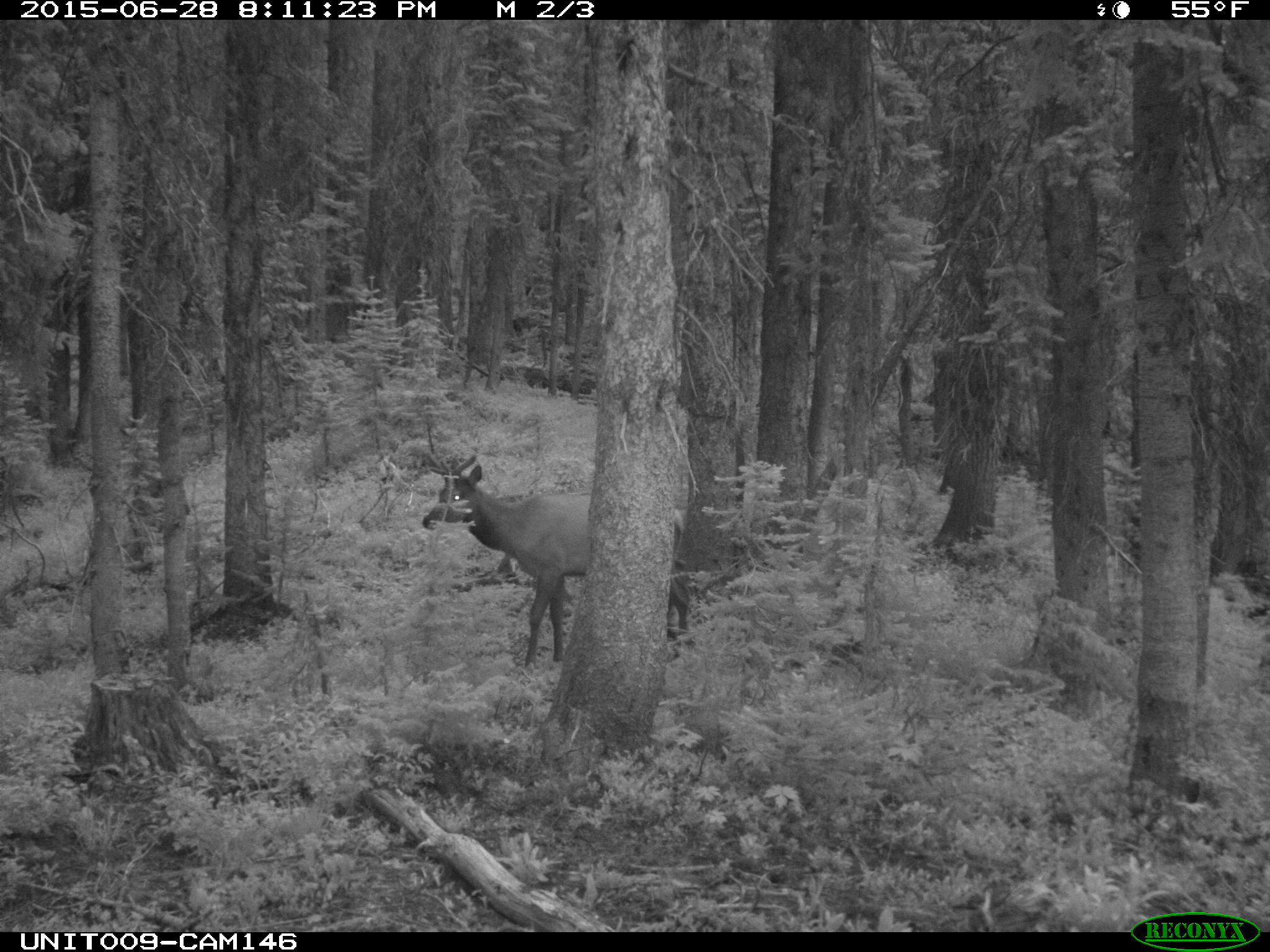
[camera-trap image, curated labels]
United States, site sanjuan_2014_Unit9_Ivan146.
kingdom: Animalia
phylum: Chordata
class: Mammalia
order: Artiodactyla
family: Cervidae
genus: Cervus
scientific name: Cervus elaphus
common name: red deer